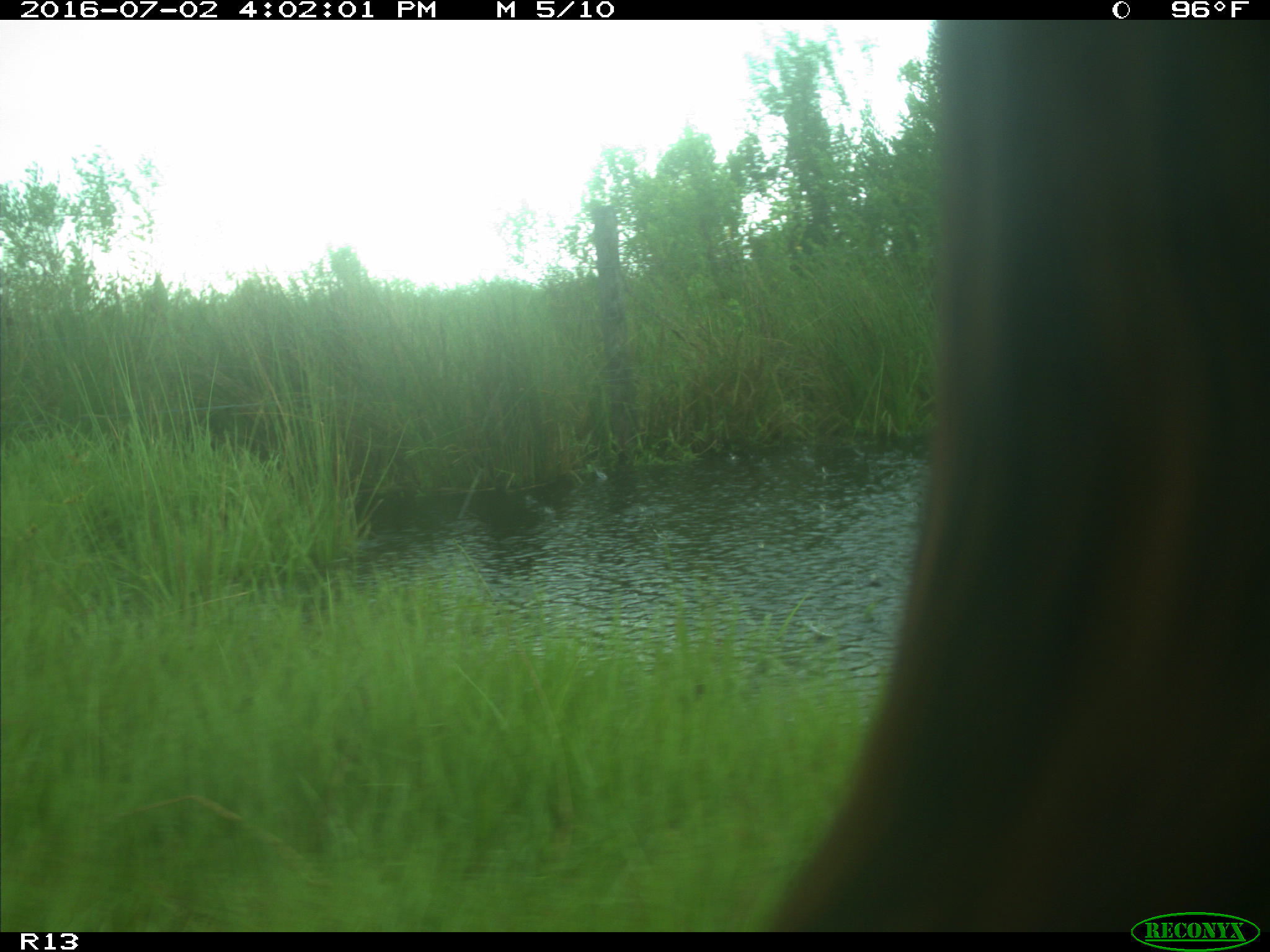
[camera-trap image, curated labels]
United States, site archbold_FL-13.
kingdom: Animalia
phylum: Chordata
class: Mammalia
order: Artiodactyla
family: Bovidae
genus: Bos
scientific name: Bos taurus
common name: domestic cow